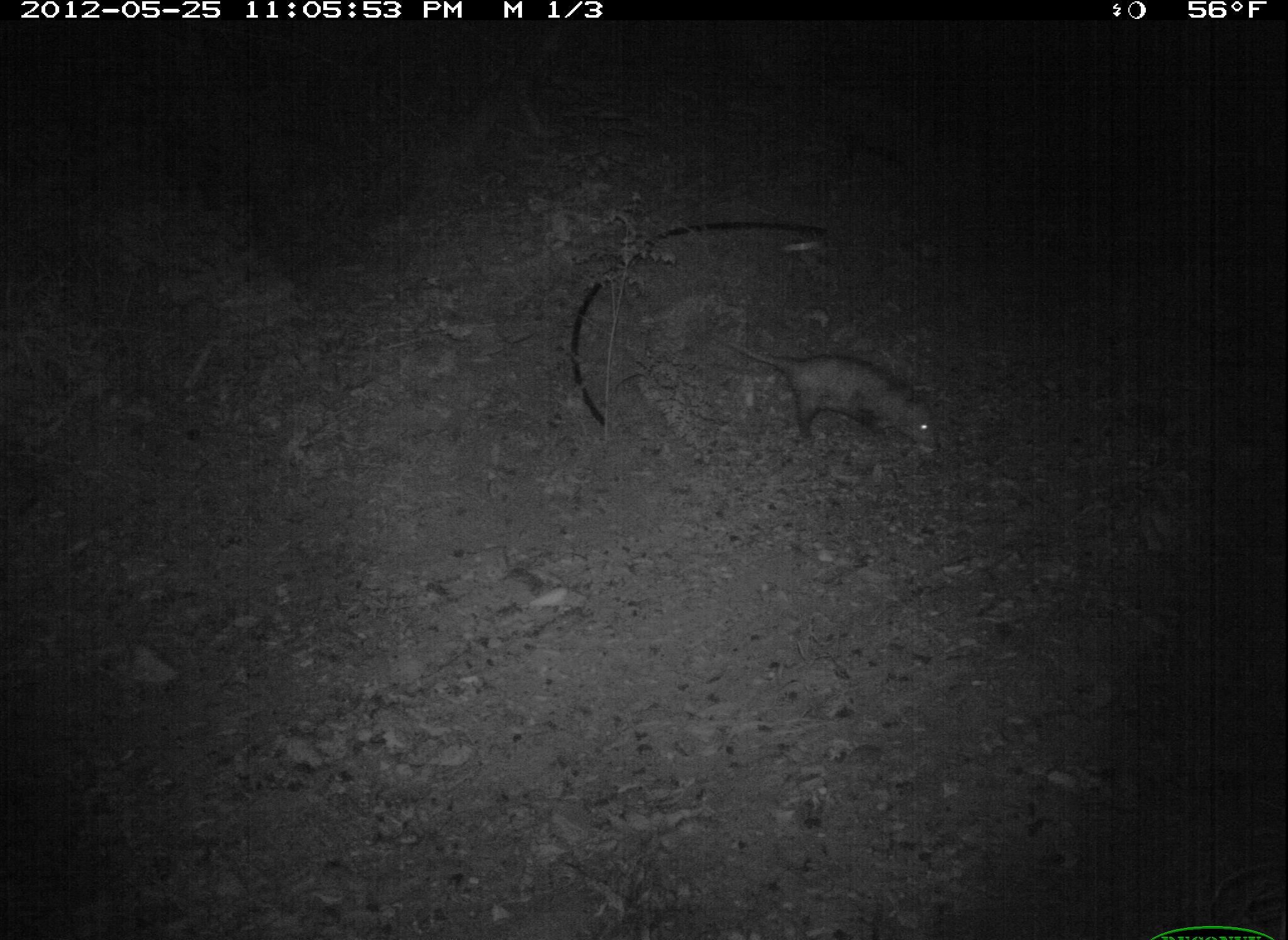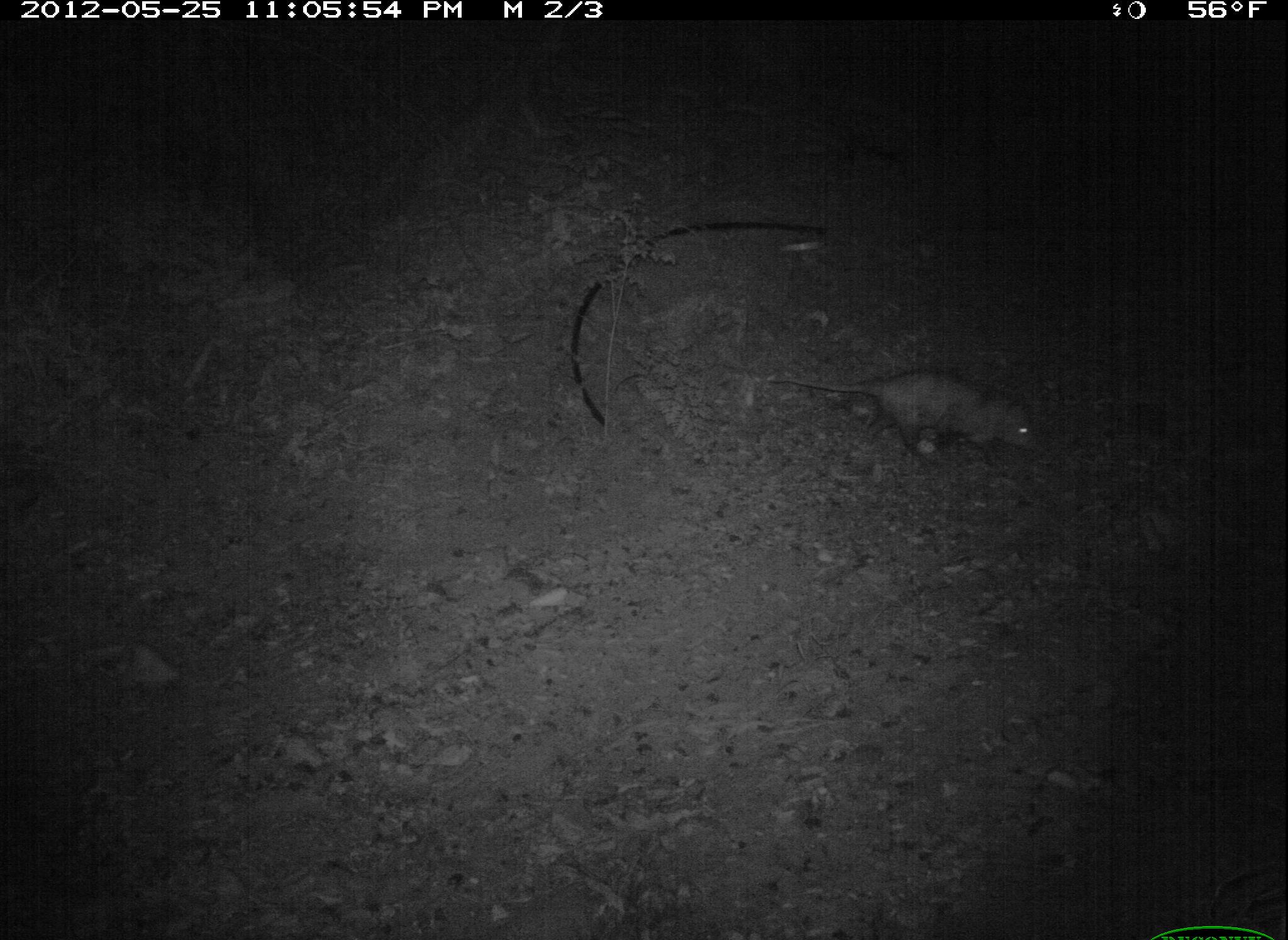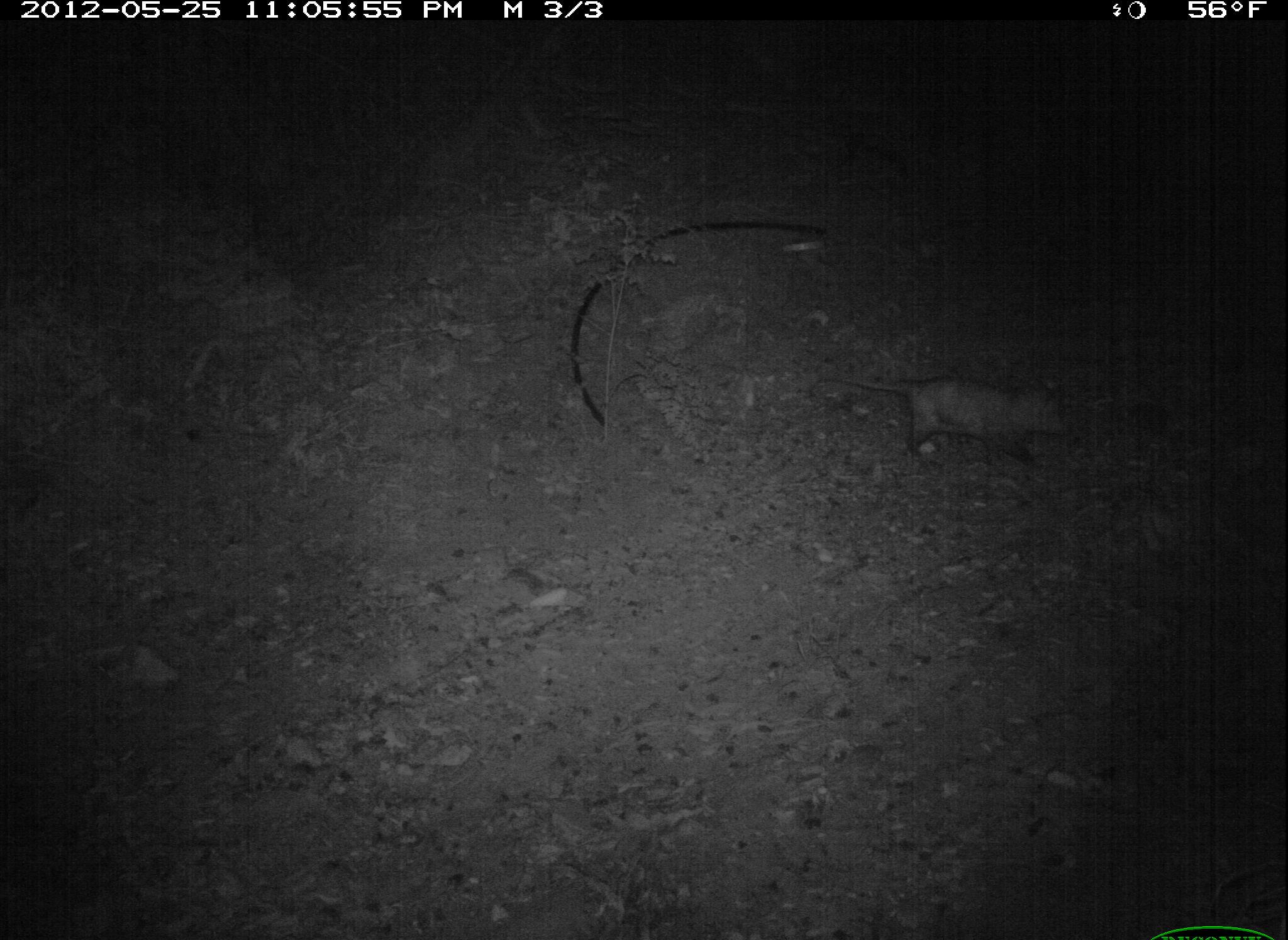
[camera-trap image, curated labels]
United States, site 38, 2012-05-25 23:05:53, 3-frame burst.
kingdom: Animalia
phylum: Chordata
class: Mammalia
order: Didelphimorphia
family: Didelphidae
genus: Didelphis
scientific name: Didelphis virginiana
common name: virginia opossum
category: opossum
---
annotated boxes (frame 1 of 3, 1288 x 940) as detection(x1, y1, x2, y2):
opossum: detection(702, 314, 950, 459)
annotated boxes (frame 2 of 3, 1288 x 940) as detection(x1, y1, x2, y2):
opossum: detection(787, 356, 1055, 470)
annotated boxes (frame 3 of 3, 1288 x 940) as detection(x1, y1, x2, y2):
opossum: detection(799, 358, 1103, 475)